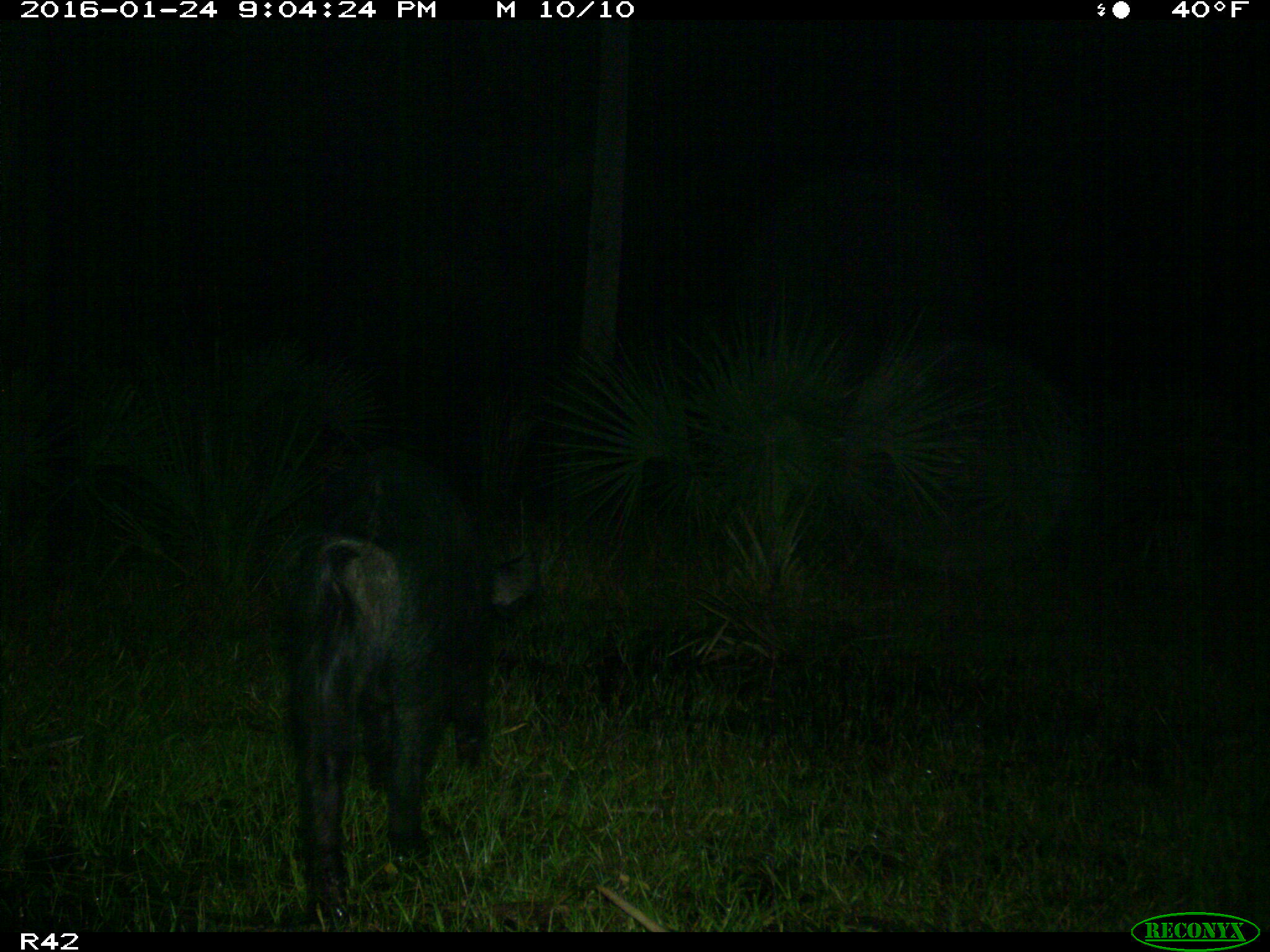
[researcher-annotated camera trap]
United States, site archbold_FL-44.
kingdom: Animalia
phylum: Chordata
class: Mammalia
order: Artiodactyla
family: Suidae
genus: Sus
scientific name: Sus scrofa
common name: wild boar